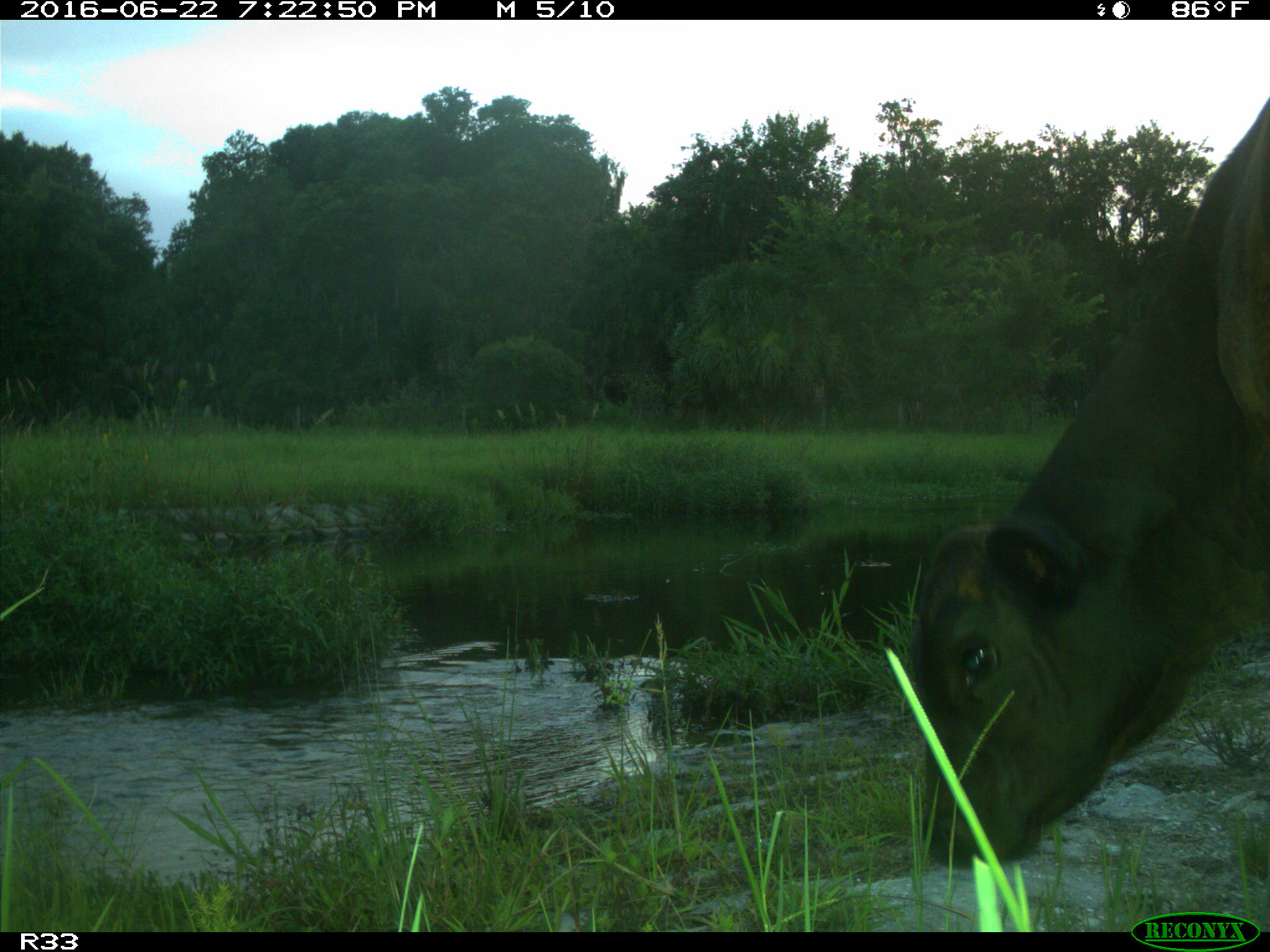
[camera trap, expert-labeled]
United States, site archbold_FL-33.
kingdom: Animalia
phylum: Chordata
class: Mammalia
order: Artiodactyla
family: Bovidae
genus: Bos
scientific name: Bos taurus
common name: domestic cow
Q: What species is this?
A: Bos taurus (domestic cow).